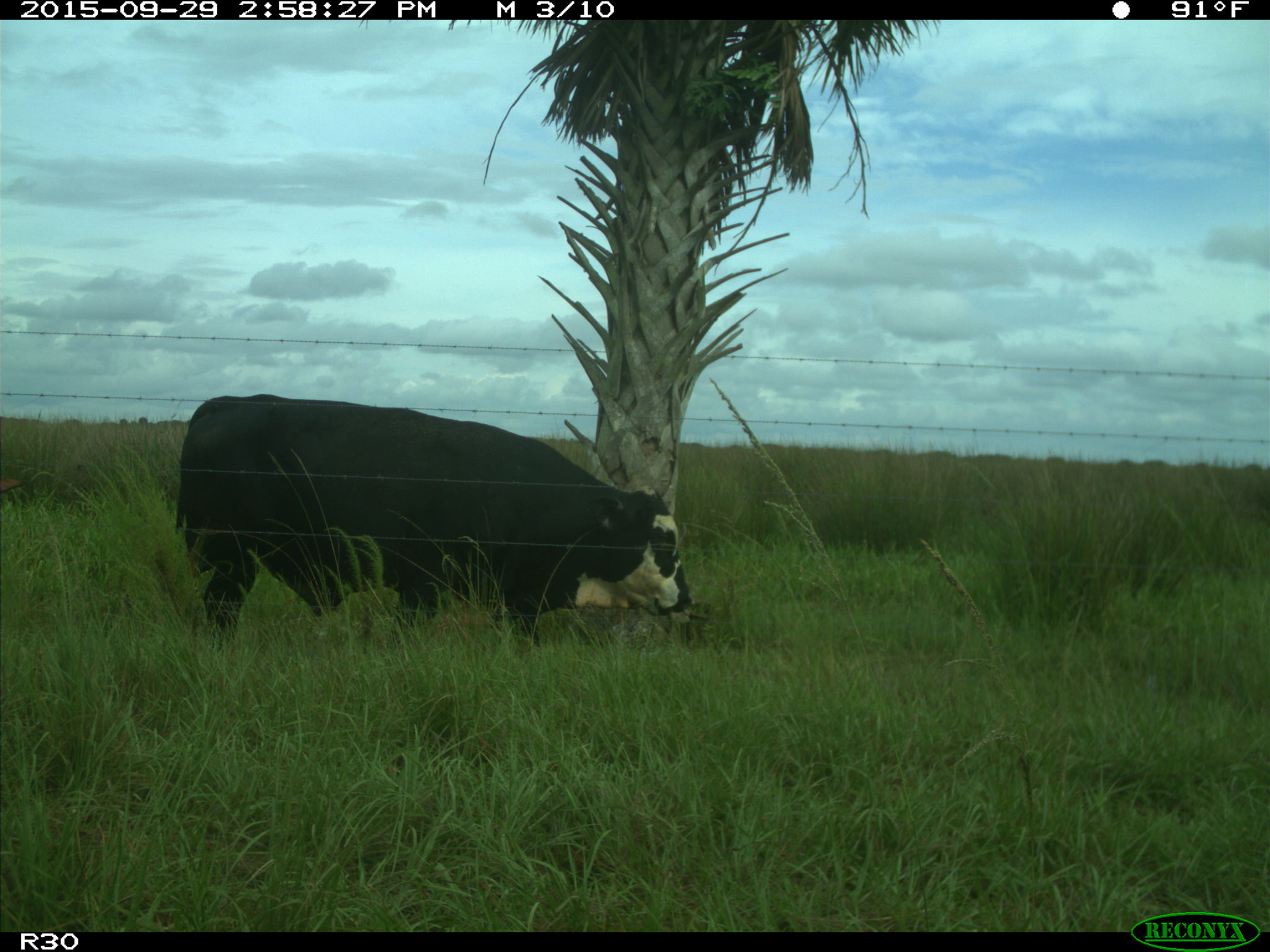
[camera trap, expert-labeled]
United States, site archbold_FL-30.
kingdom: Animalia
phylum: Chordata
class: Mammalia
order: Artiodactyla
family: Bovidae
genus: Bos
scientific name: Bos taurus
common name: domestic cow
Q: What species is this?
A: Bos taurus (domestic cow).